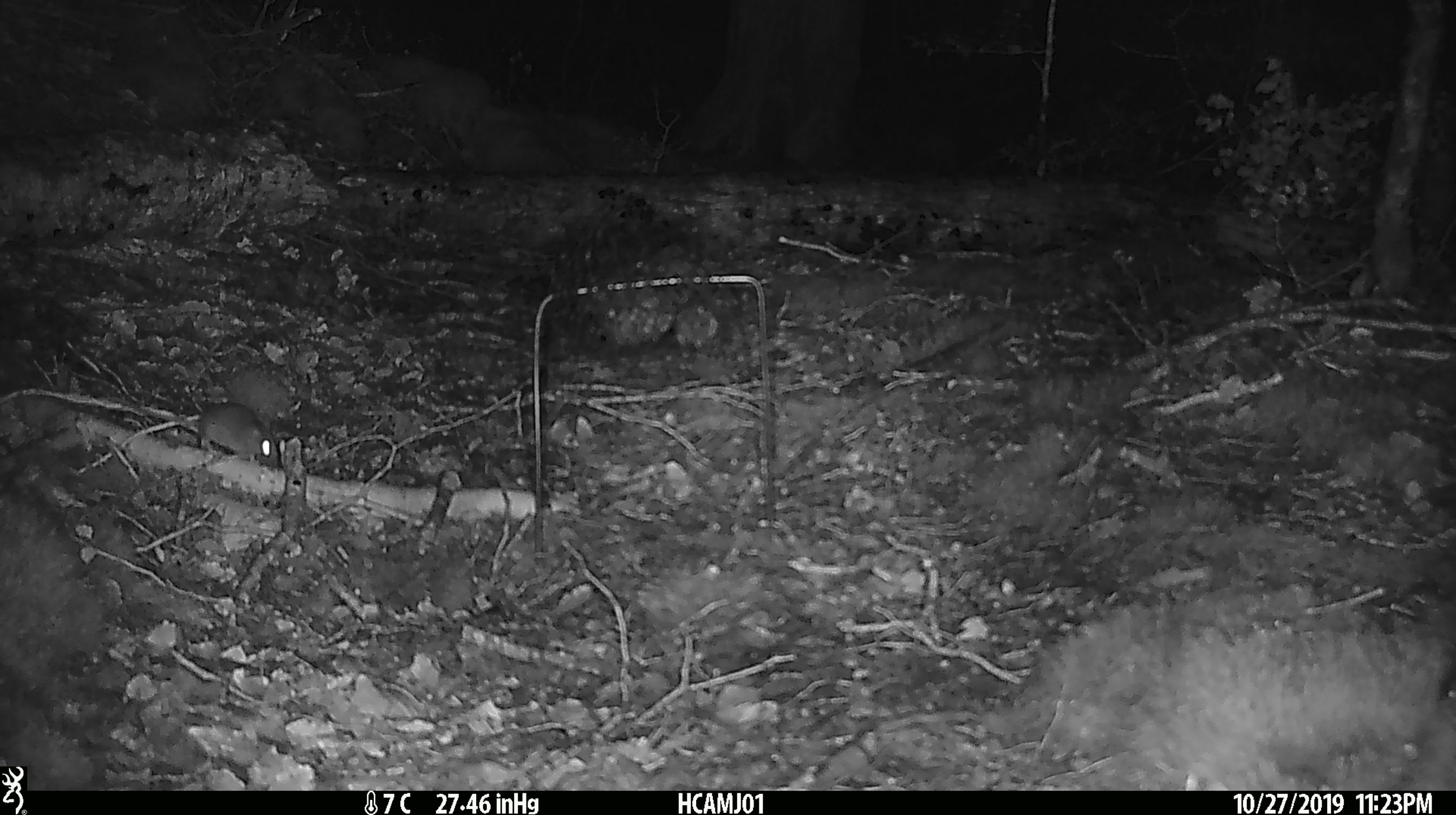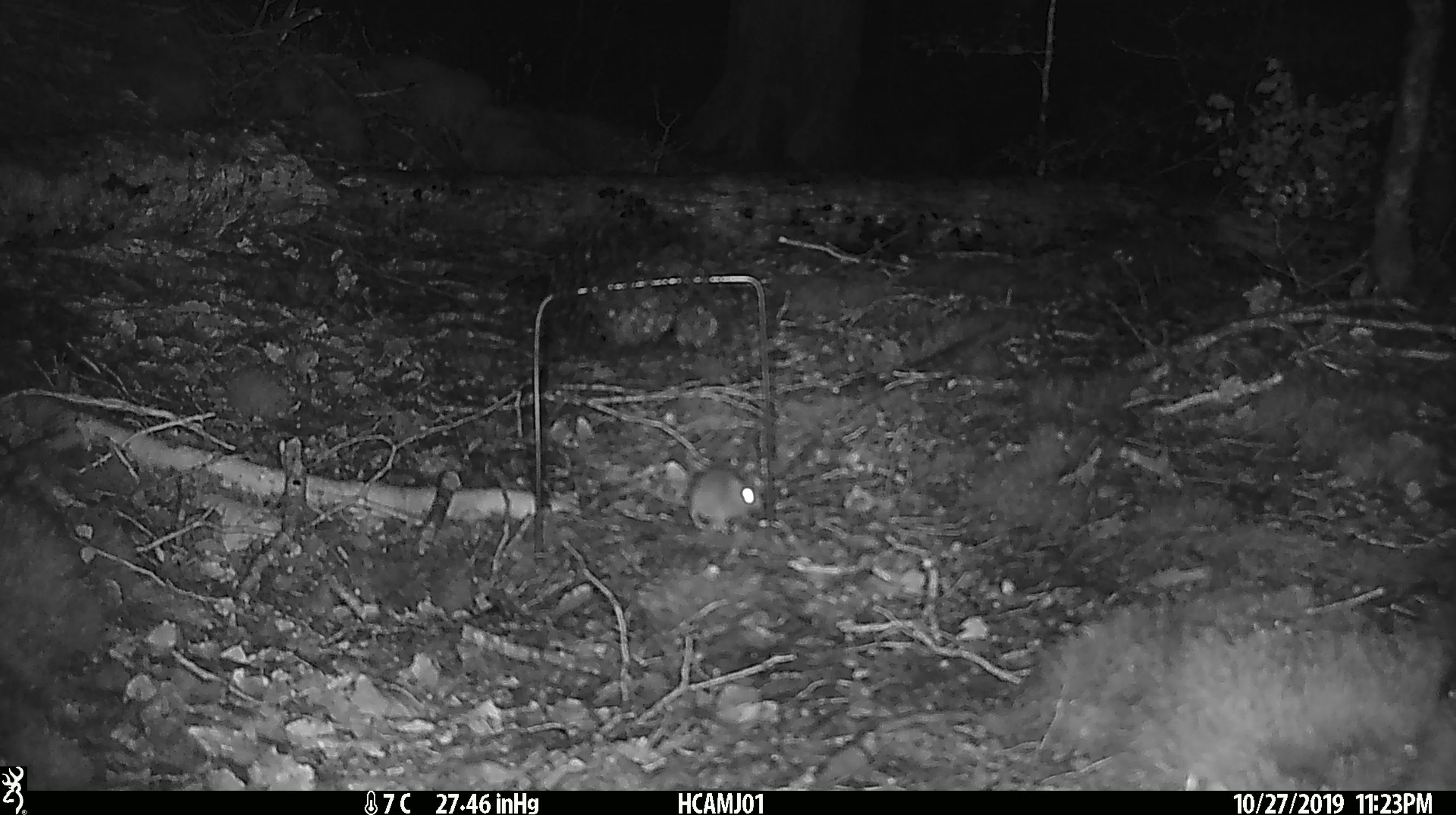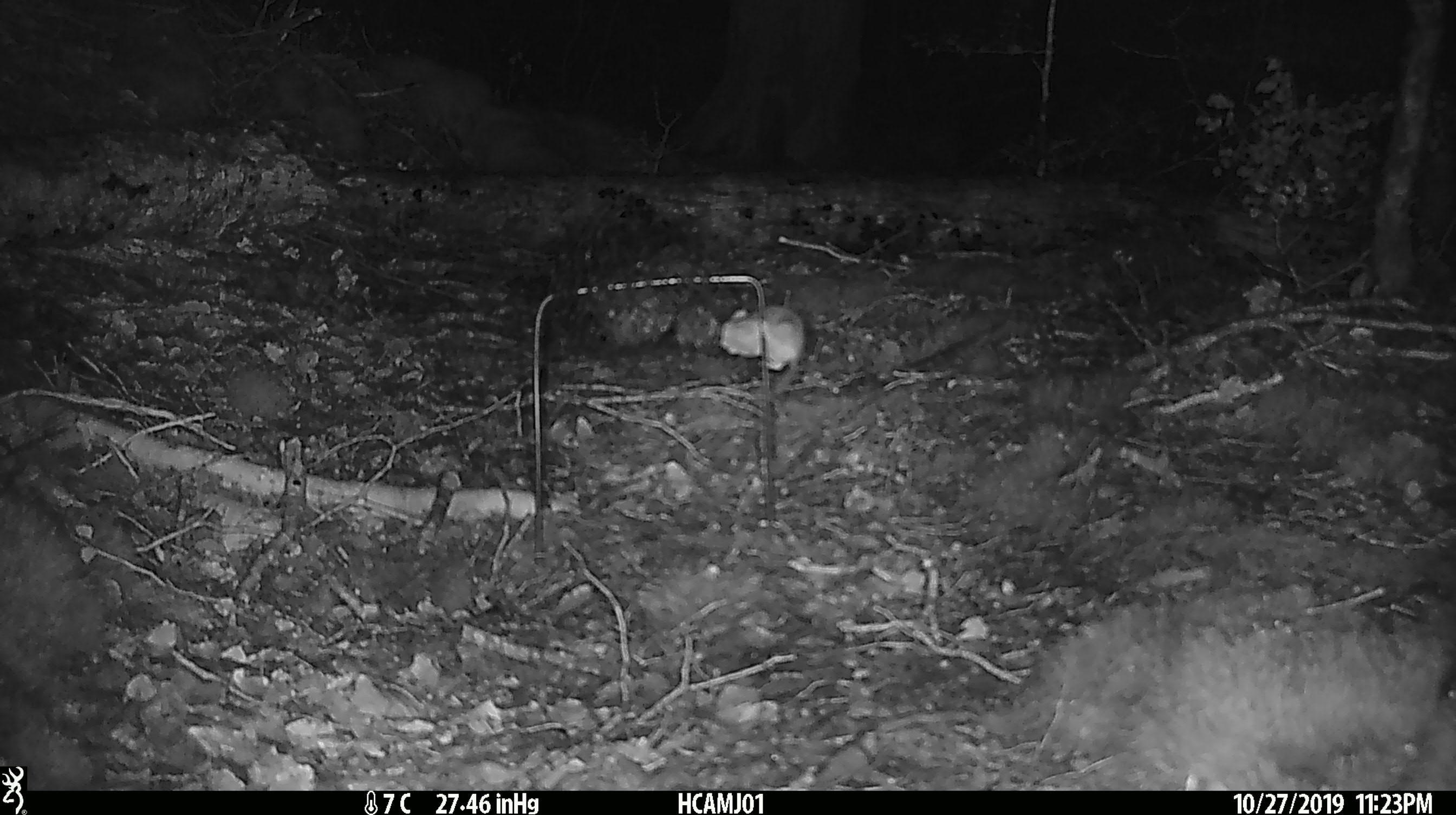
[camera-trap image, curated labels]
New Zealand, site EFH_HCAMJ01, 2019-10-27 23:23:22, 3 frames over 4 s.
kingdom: Animalia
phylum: Chordata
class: Mammalia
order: Rodentia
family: Muridae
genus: Mus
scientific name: Mus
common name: mouse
Mouse (Mus).